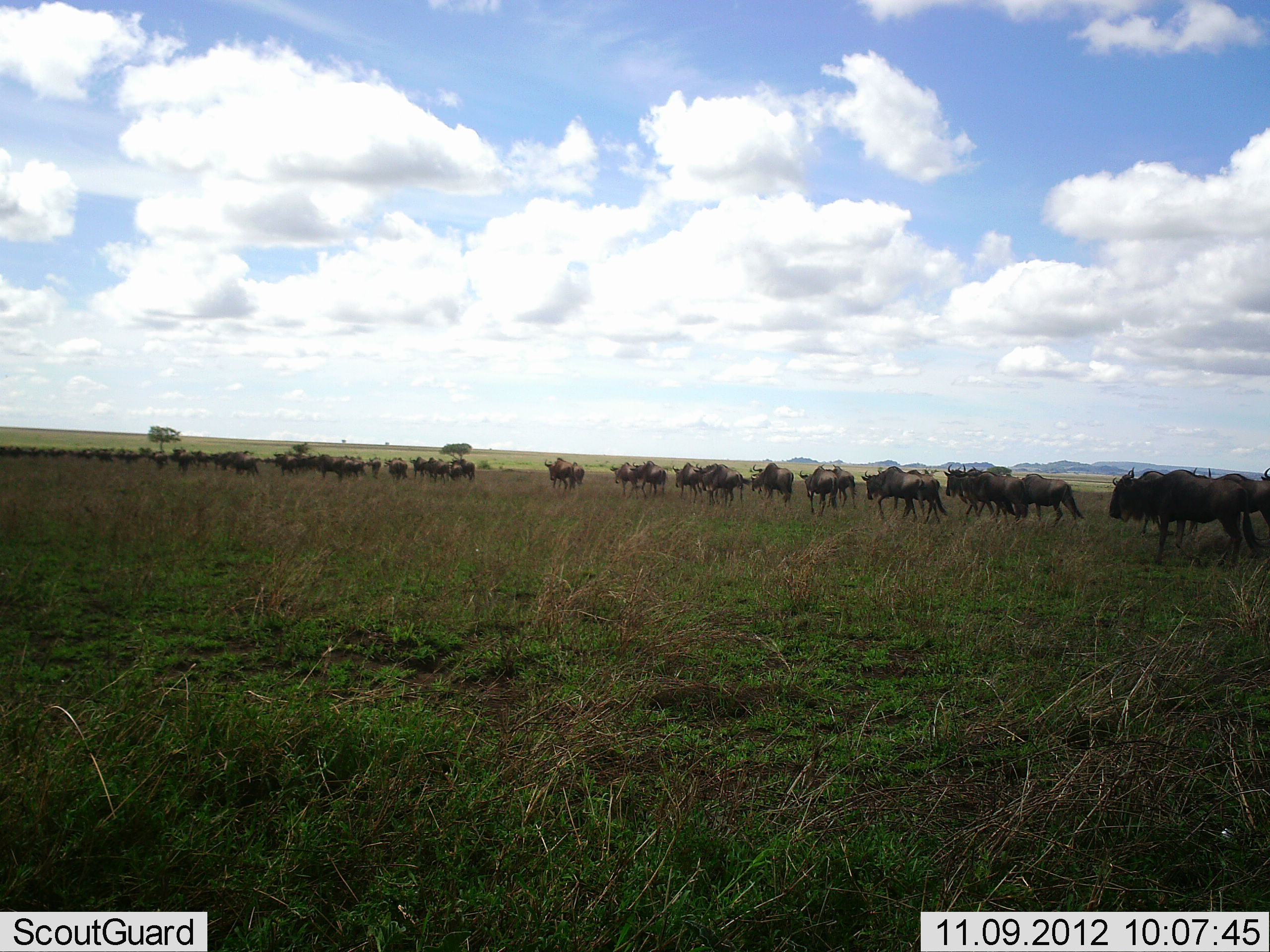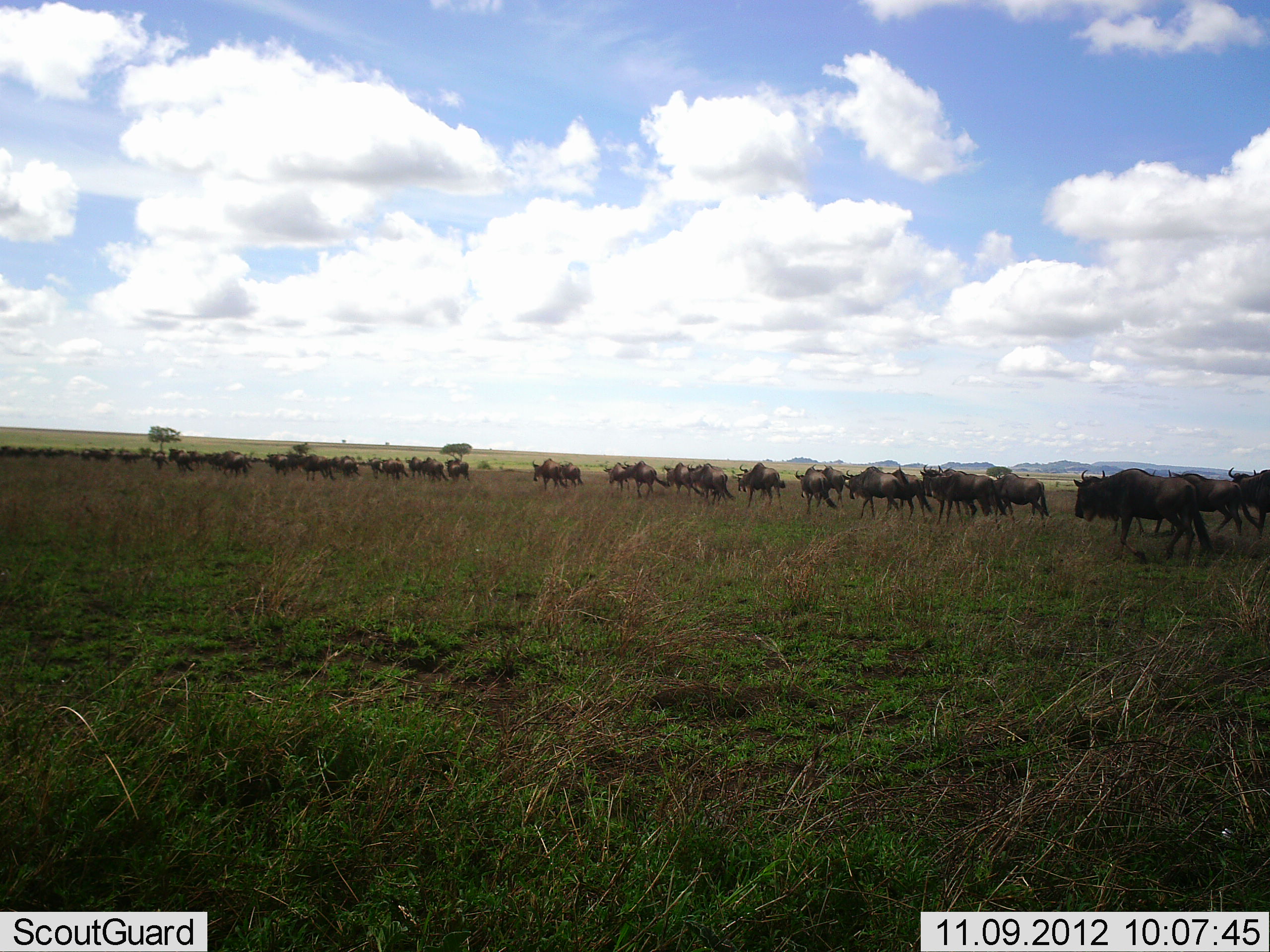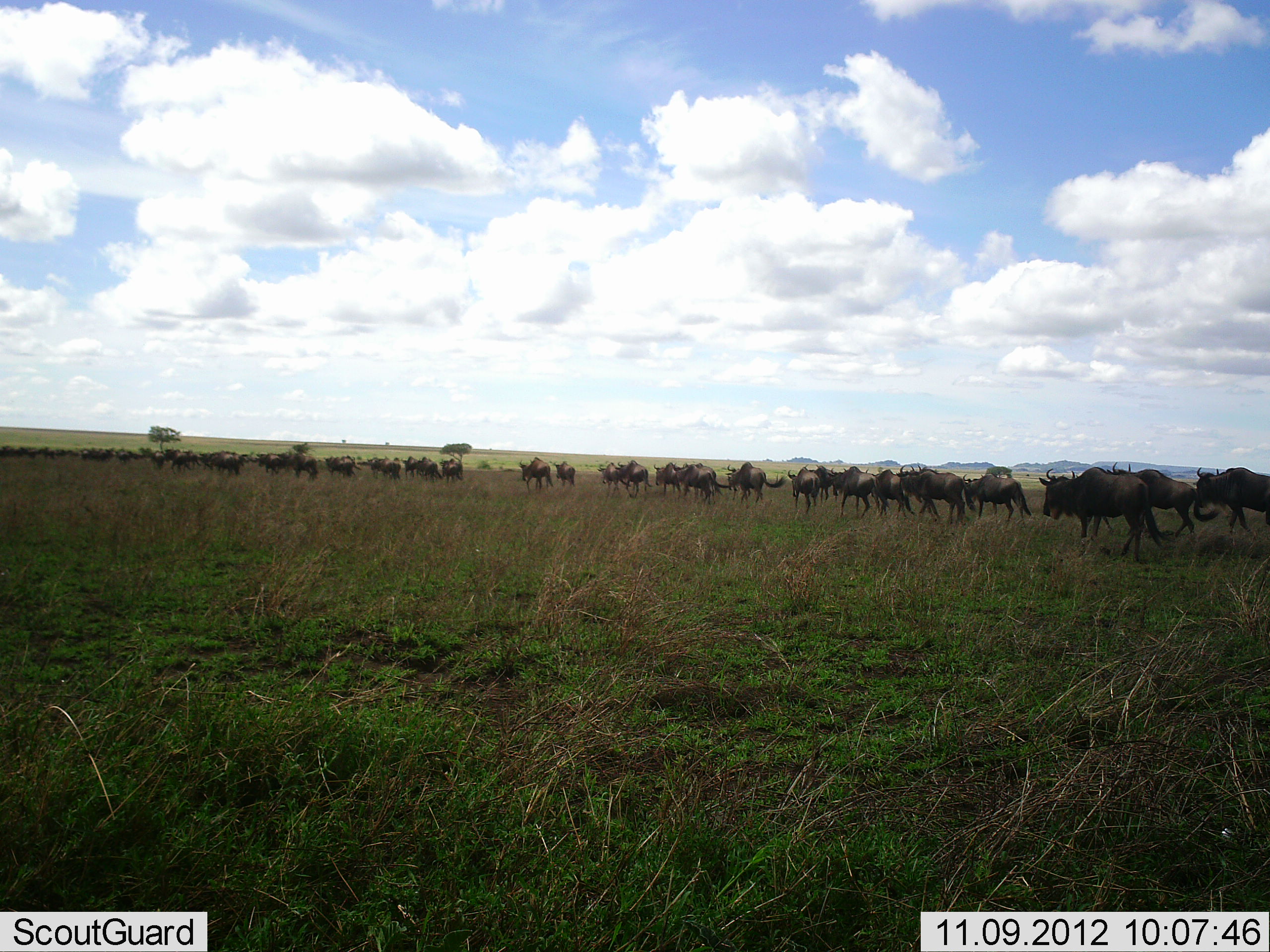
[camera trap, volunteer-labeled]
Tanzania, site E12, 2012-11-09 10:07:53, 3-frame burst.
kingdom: Animalia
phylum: Chordata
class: Mammalia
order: Artiodactyla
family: Bovidae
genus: Connochaetes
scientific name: Connochaetes taurinus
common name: blue wildebeest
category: wildebeest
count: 51+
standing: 10%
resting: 0%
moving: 90%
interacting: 0%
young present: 0%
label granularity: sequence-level